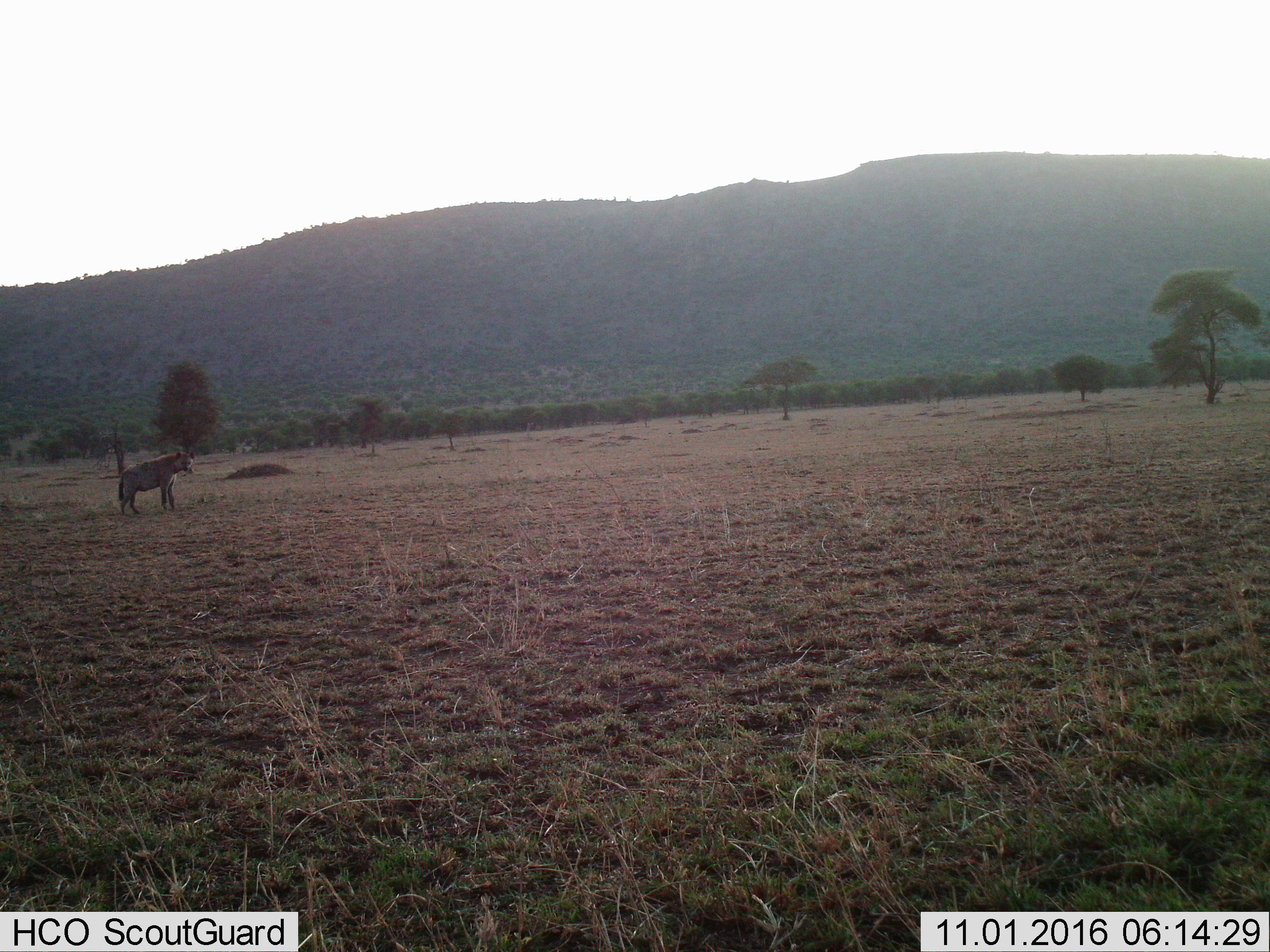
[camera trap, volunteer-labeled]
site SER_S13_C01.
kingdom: Animalia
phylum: Chordata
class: Mammalia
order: Carnivora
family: Hyaenidae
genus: Crocuta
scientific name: Crocuta crocuta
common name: spotted hyena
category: hyenaspotted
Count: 1.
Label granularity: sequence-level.